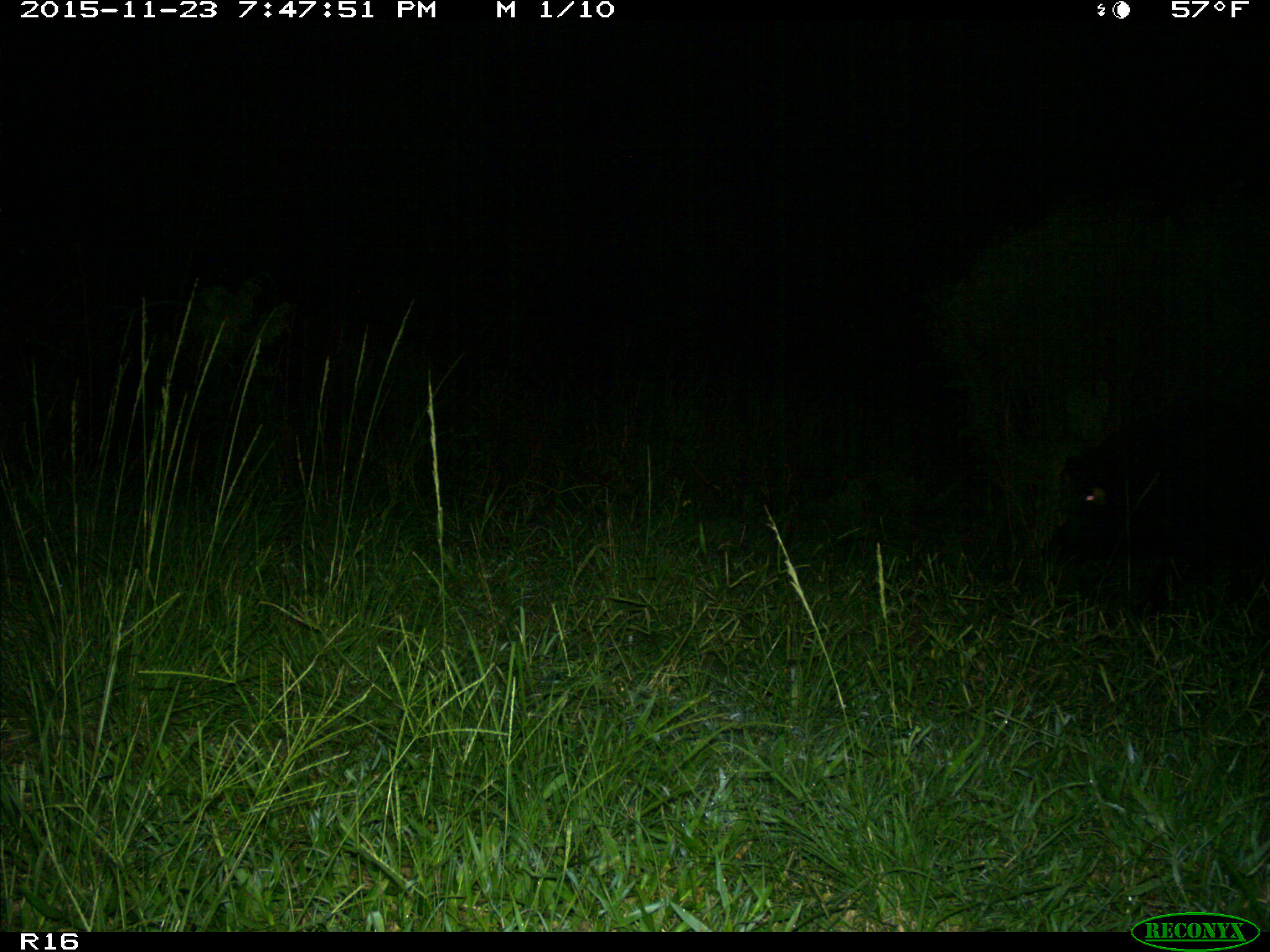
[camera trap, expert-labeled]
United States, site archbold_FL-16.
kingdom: Animalia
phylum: Chordata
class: Mammalia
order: Artiodactyla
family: Suidae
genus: Sus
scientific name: Sus scrofa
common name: wild boar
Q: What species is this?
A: Sus scrofa (wild boar).